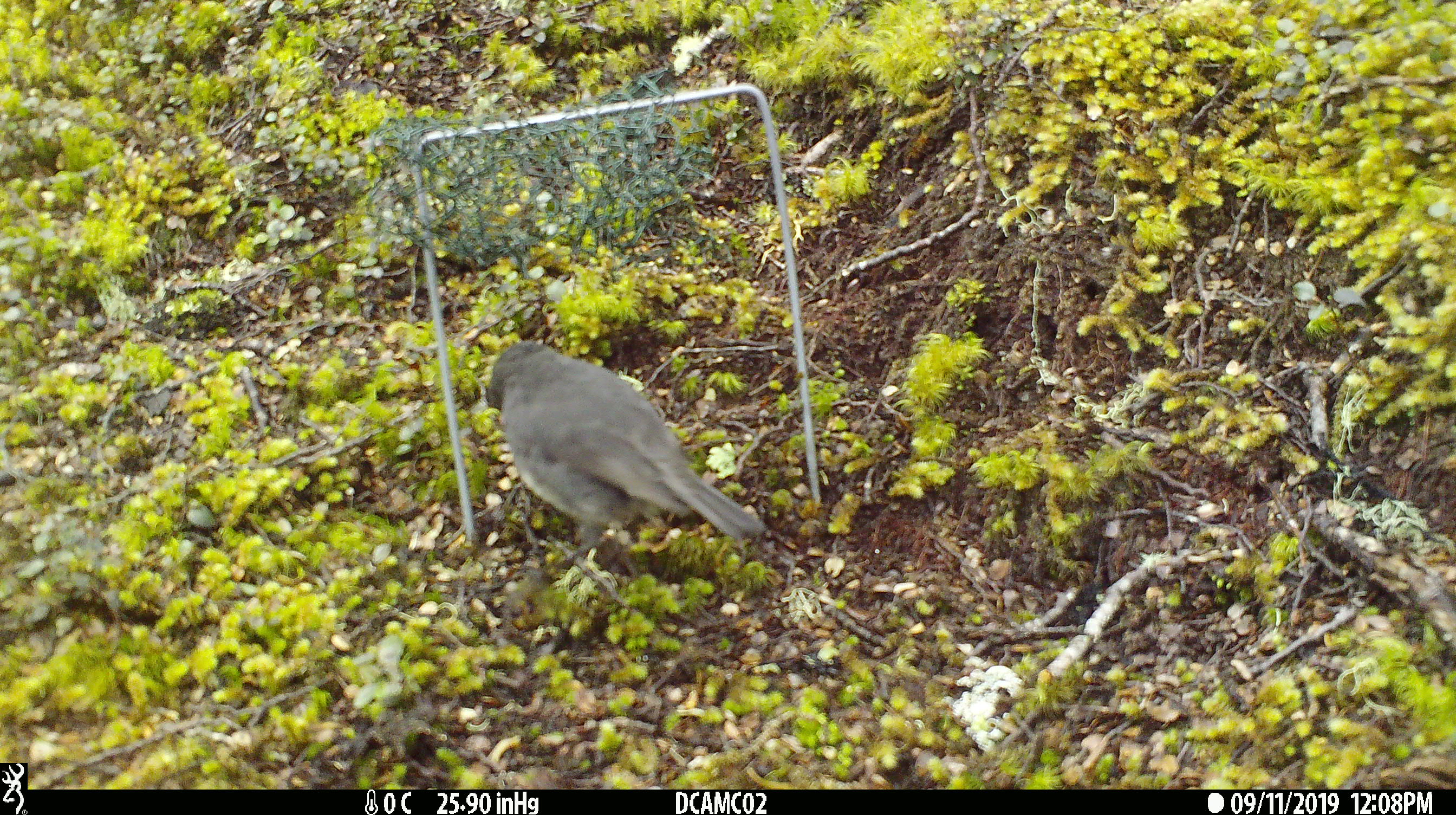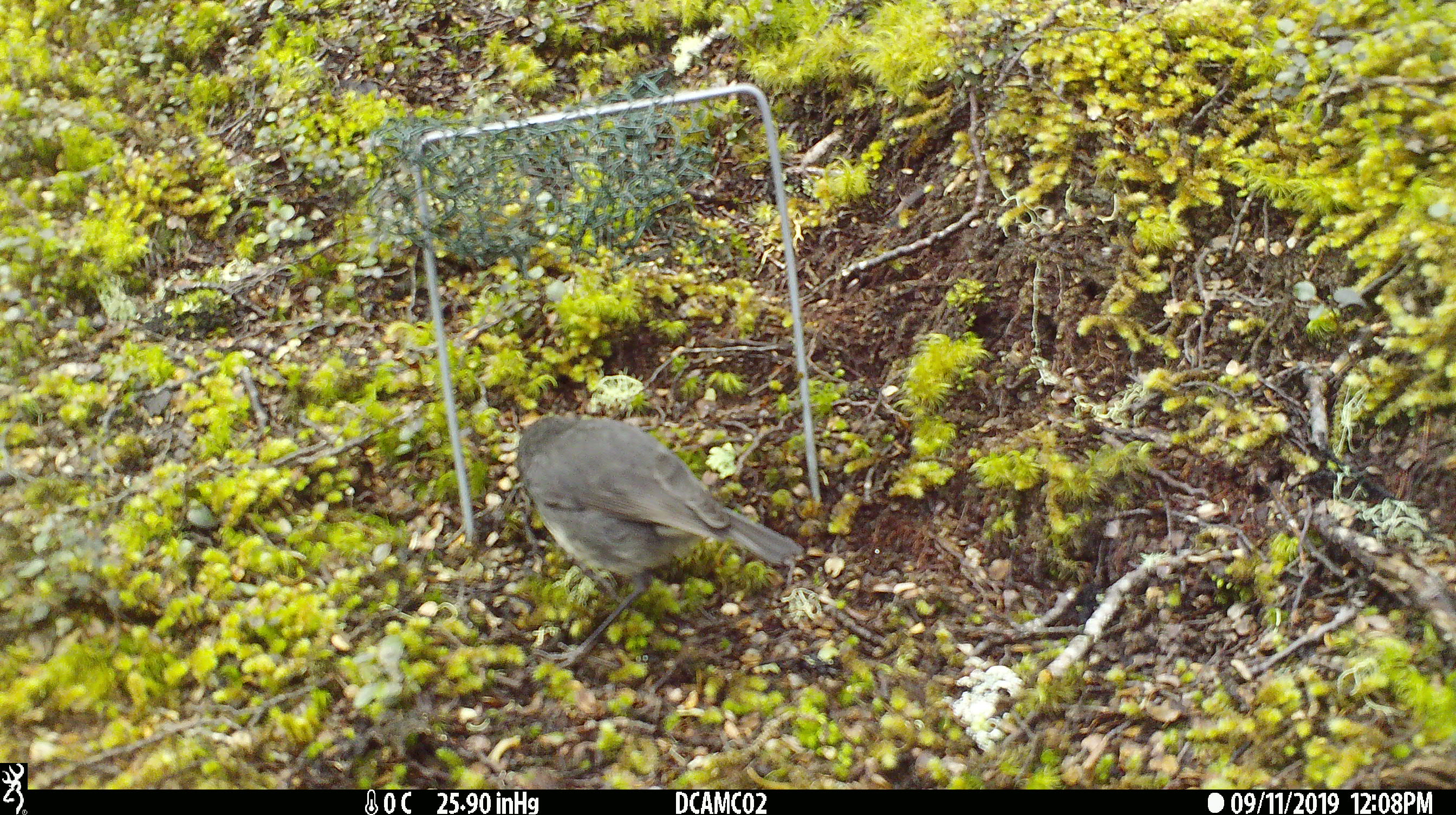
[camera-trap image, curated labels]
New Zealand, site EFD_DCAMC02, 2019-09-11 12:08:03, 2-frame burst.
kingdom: Animalia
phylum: Chordata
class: Aves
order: Passeriformes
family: Petroicidae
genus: Petroica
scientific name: Petroica australis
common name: new zealand robin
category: robin